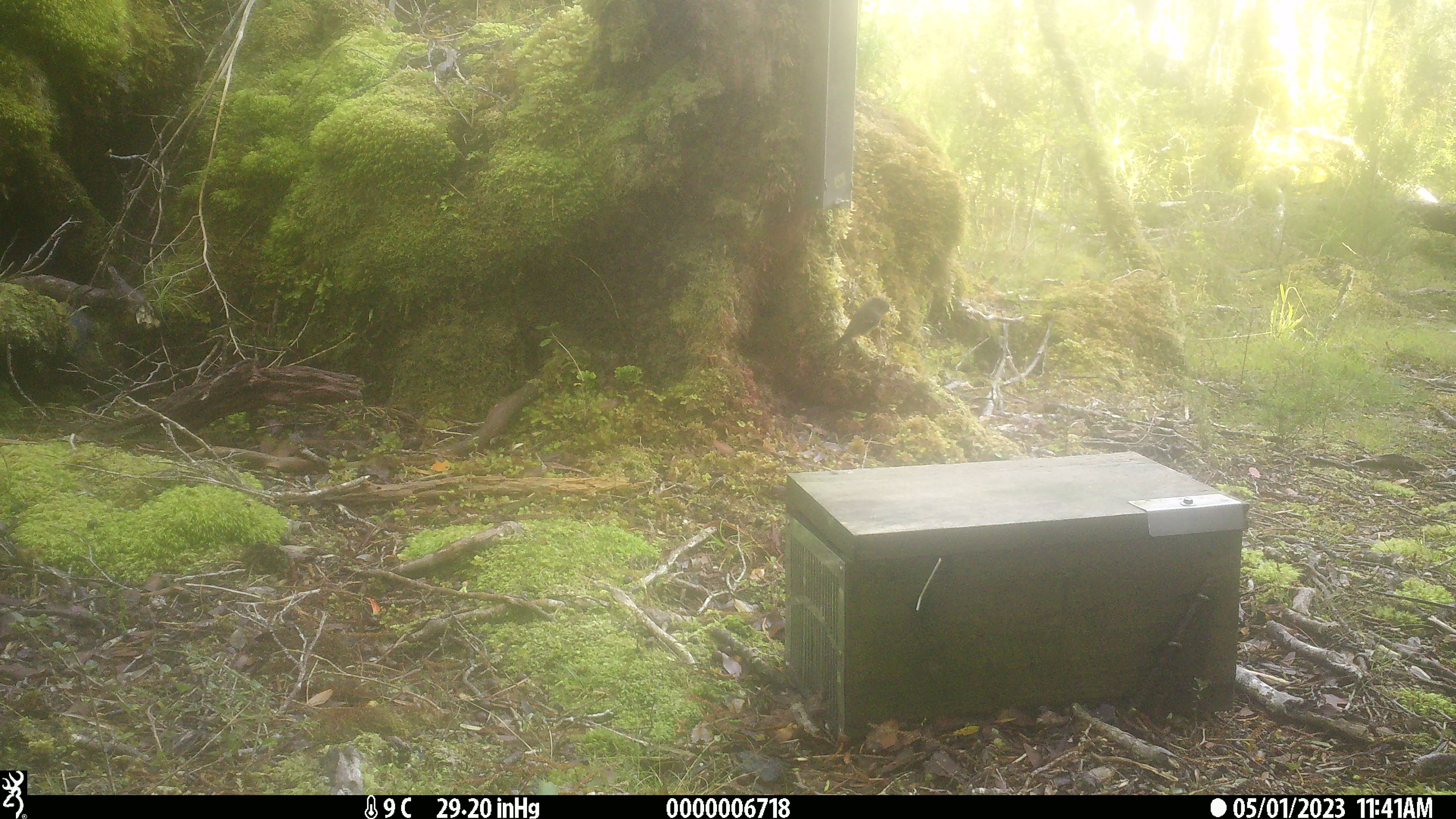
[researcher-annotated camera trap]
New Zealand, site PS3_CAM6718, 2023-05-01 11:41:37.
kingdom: Animalia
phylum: Chordata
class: Aves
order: Passeriformes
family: Petroicidae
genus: Petroica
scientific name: Petroica macrocephala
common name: tomtit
Tomtit (Petroica macrocephala).